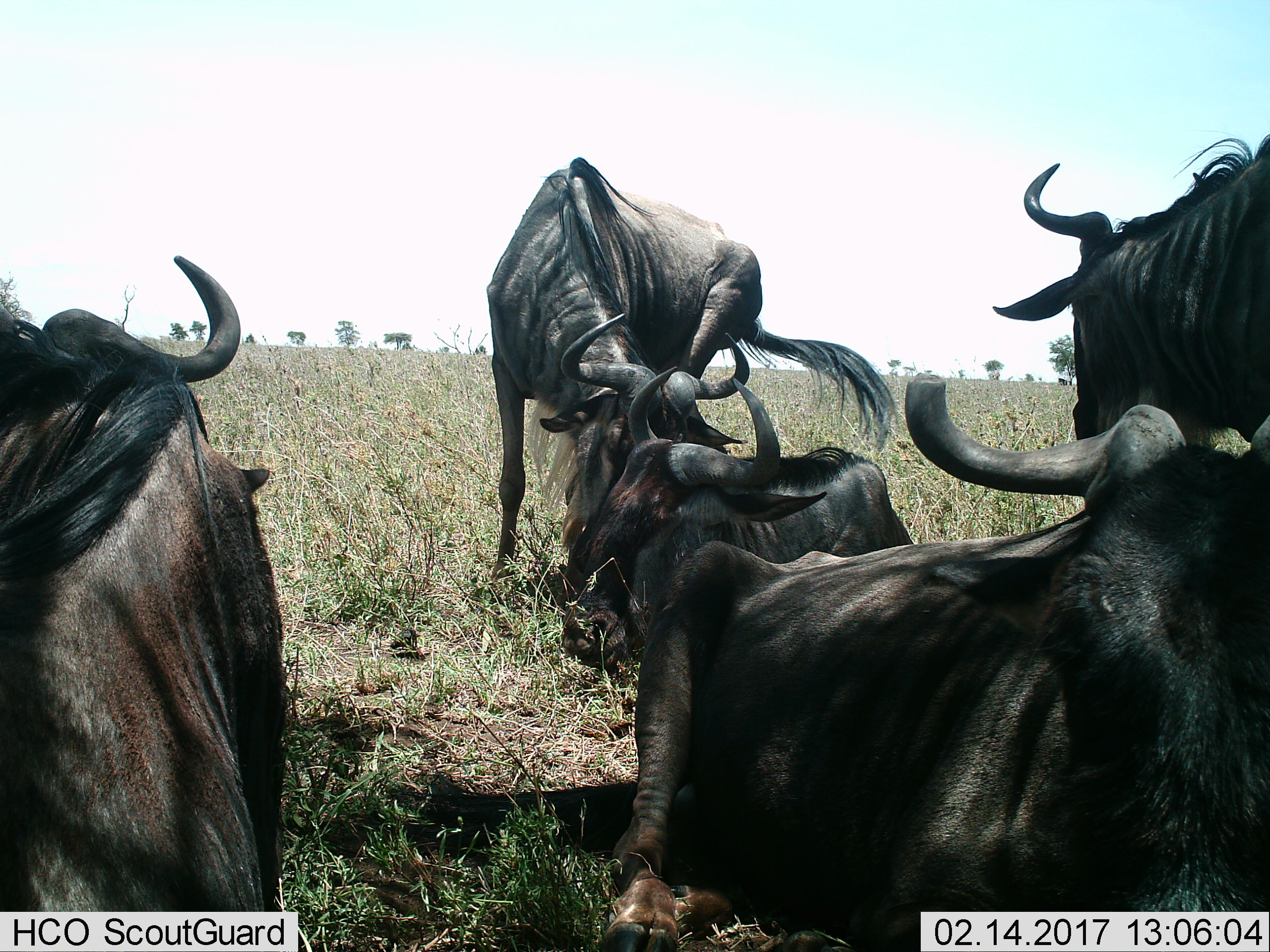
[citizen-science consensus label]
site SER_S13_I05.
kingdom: Animalia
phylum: Chordata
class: Mammalia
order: Artiodactyla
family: Bovidae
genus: Connochaetes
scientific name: Connochaetes taurinus taurinus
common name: blue wildebeest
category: wildebeestblue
Wildebeestblue (blue wildebeest) (Connochaetes taurinus taurinus), count 5. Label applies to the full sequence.